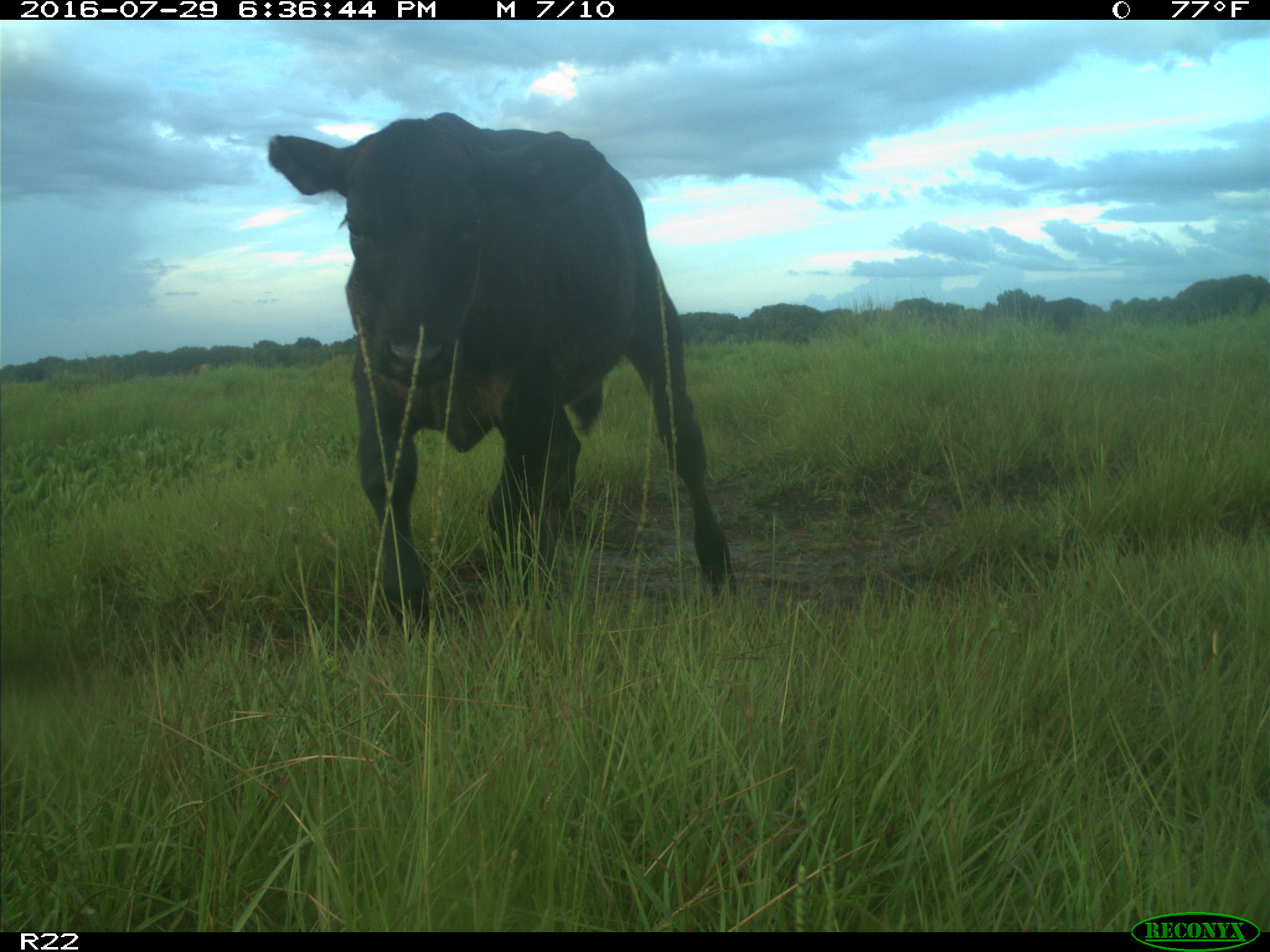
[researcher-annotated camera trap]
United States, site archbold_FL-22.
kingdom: Animalia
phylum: Chordata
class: Mammalia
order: Artiodactyla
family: Bovidae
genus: Bos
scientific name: Bos taurus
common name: domestic cow